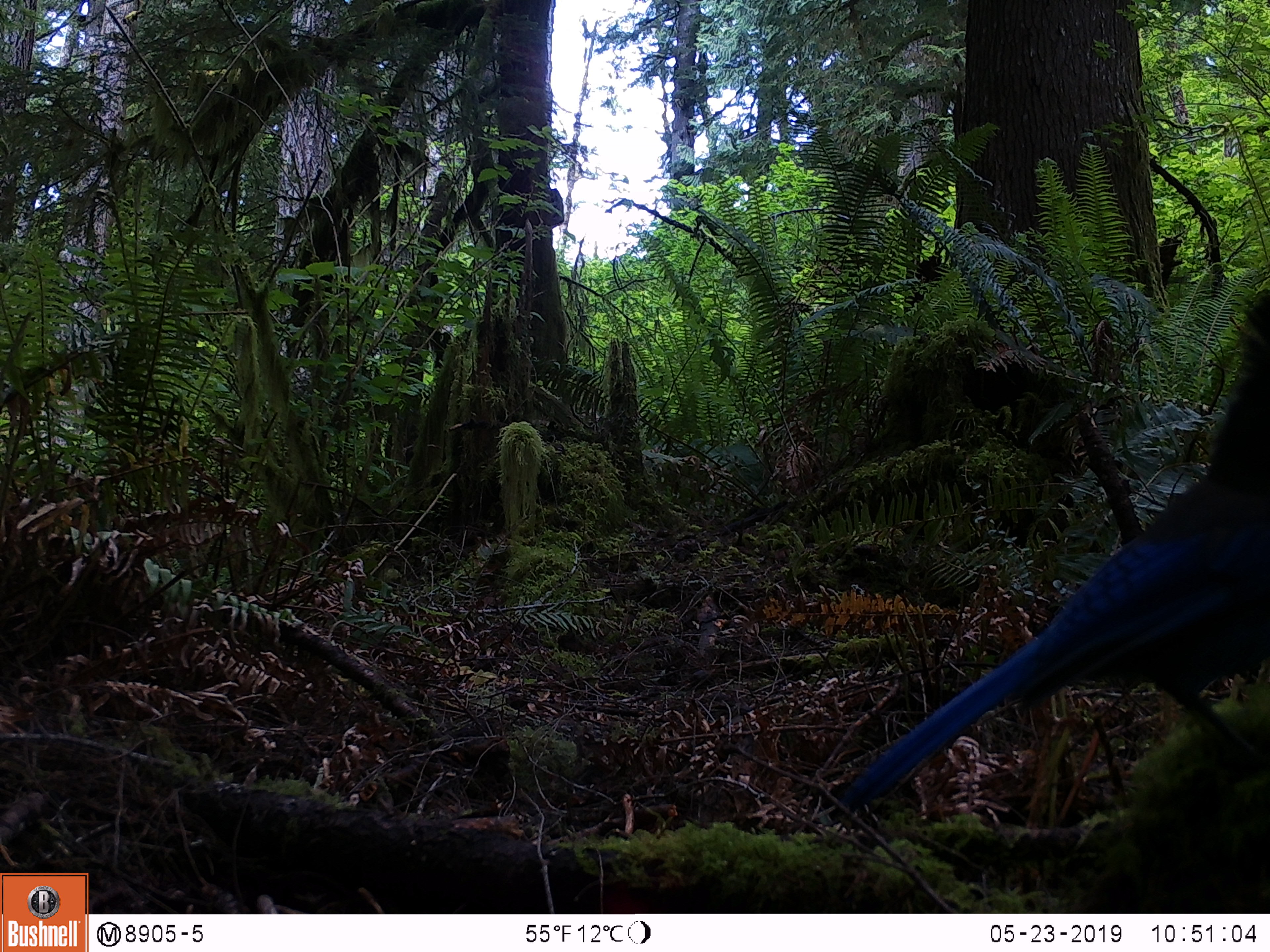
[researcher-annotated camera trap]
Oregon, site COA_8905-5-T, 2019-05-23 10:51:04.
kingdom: Animalia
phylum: Chordata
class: Aves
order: Passeriformes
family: Corvidae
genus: Cyanocitta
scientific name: Cyanocitta stelleri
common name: steller's jay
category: stellers jay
Stellers jay (steller's jay) (Cyanocitta stelleri).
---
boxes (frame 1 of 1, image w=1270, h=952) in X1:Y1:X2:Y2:
stellers jay: 840:328:1265:813